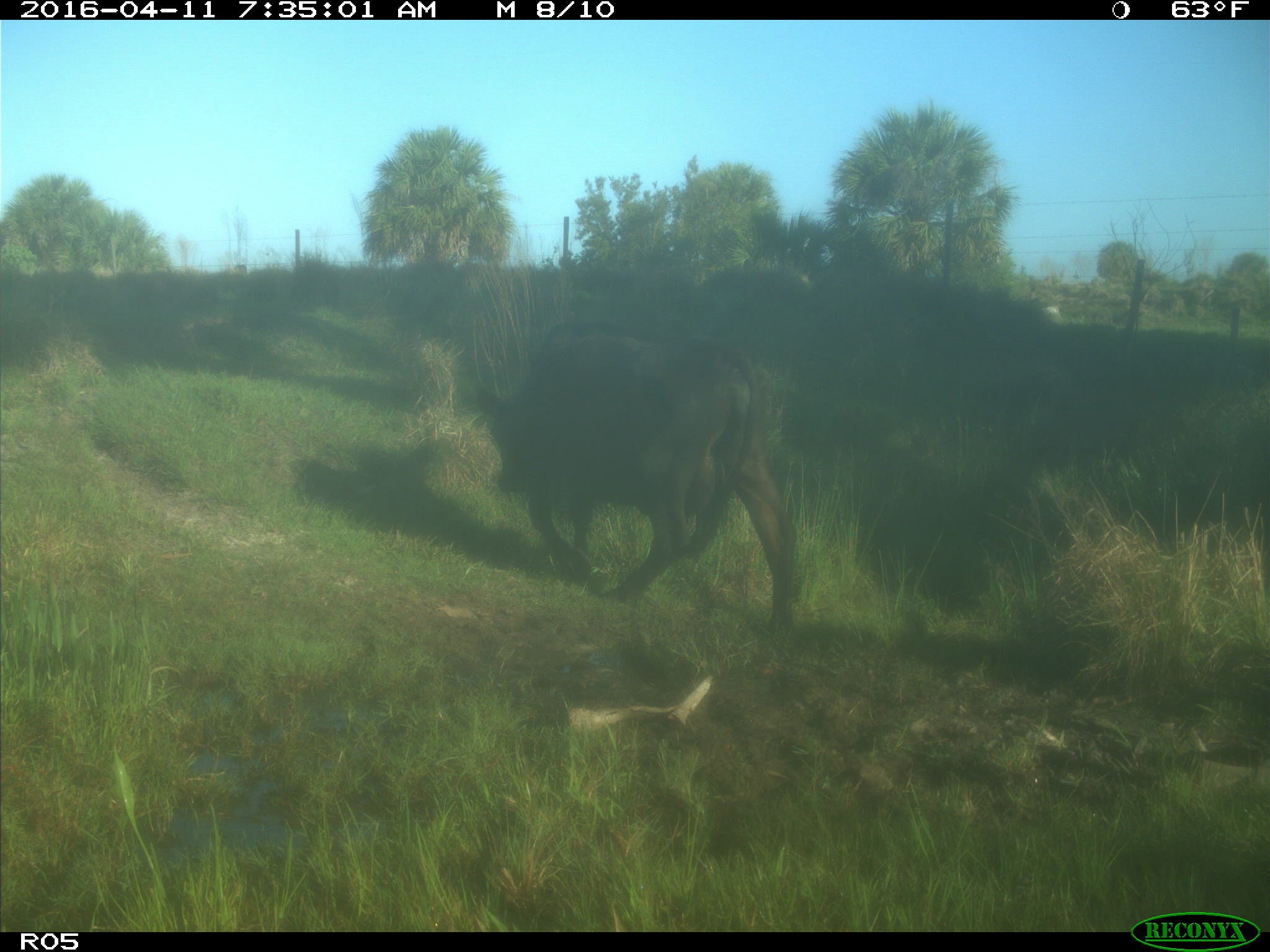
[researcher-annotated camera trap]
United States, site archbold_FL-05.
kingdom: Animalia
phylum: Chordata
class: Mammalia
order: Artiodactyla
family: Bovidae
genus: Bos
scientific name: Bos taurus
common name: domestic cow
Bos taurus (domestic cow).